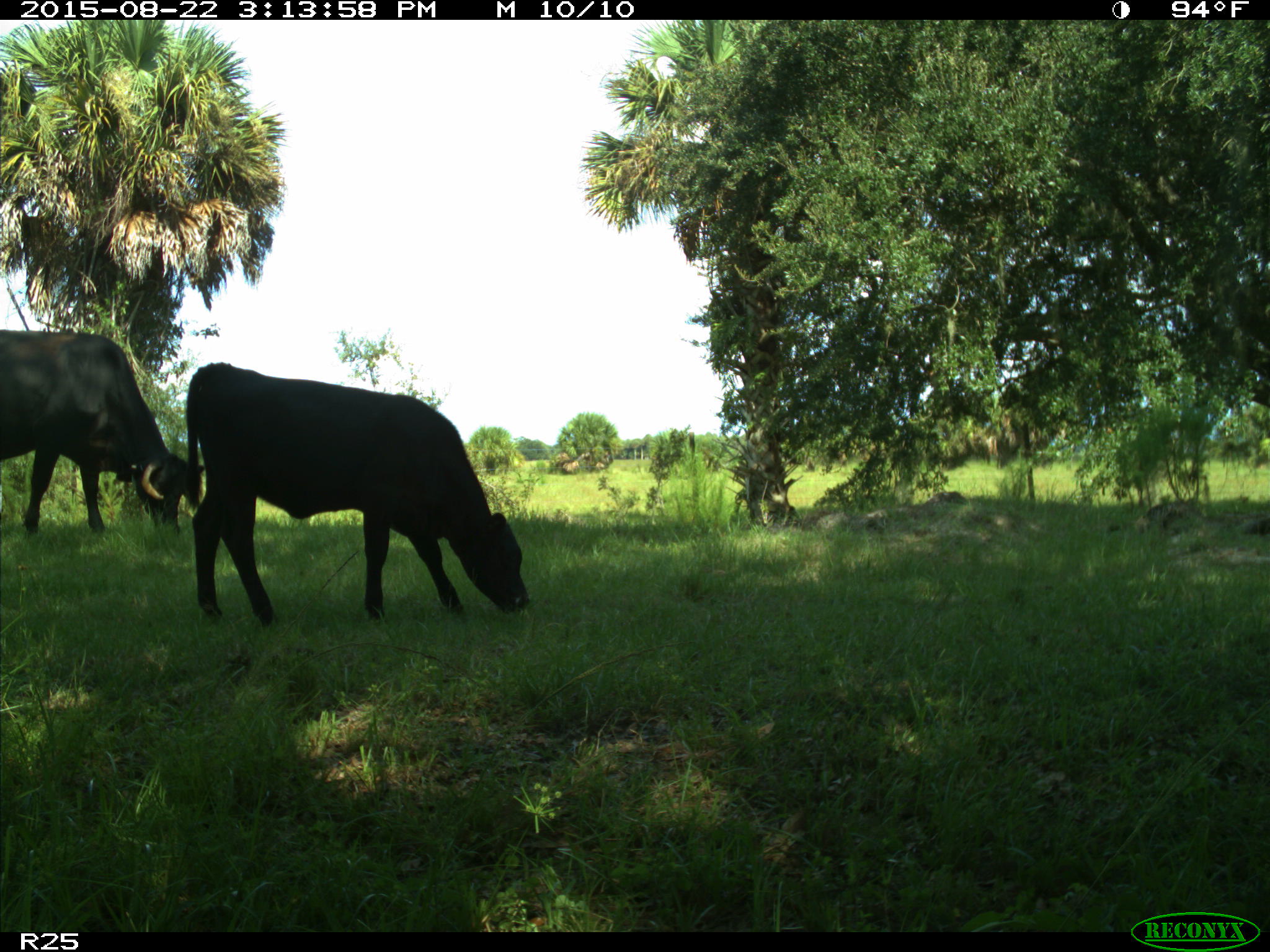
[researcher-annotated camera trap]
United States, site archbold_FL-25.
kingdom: Animalia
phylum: Chordata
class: Mammalia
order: Artiodactyla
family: Bovidae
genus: Bos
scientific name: Bos taurus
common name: domestic cow